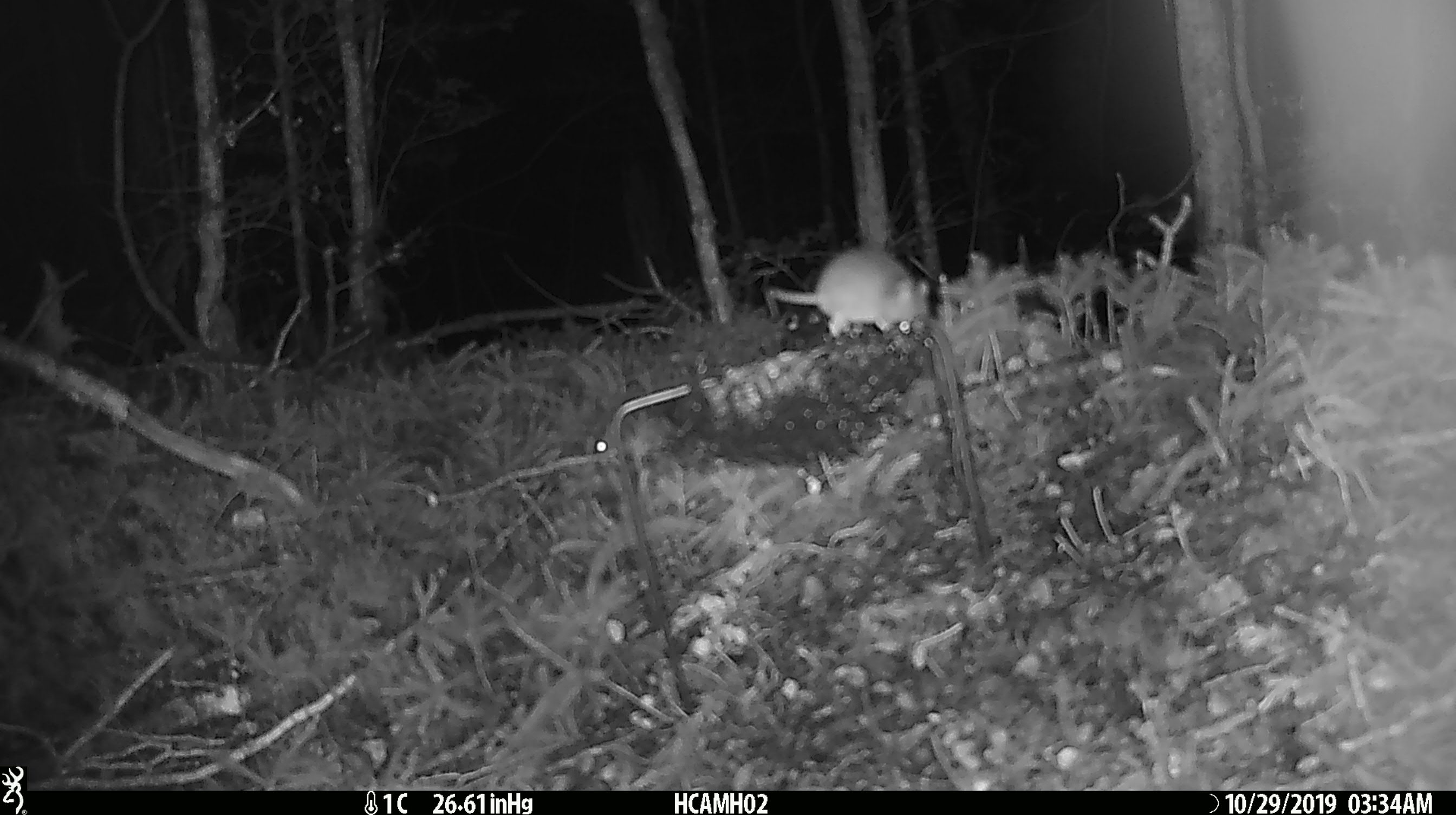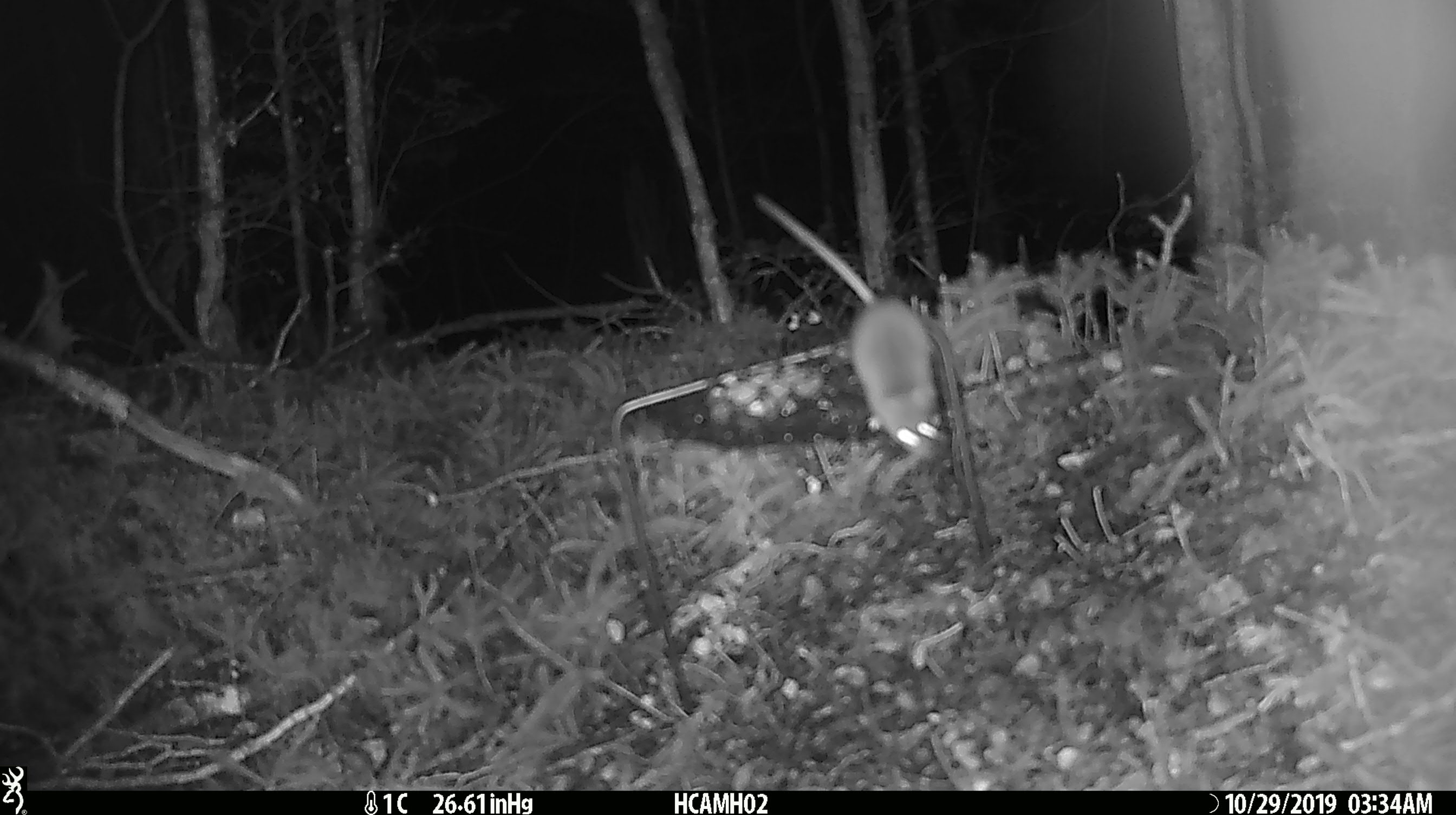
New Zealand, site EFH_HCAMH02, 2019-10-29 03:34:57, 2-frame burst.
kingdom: Animalia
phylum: Chordata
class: Mammalia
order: Rodentia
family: Muridae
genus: Mus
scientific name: Mus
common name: mouse